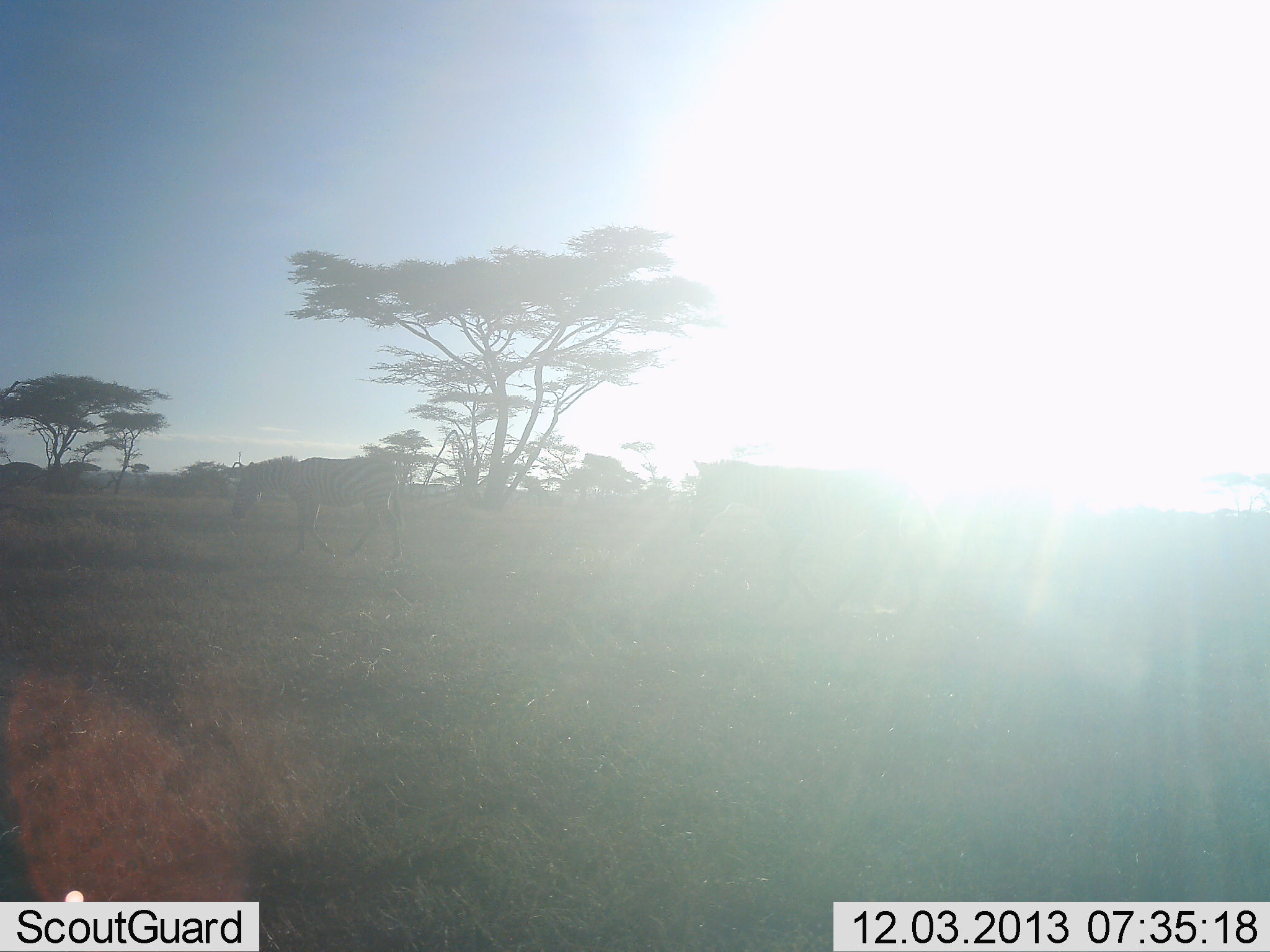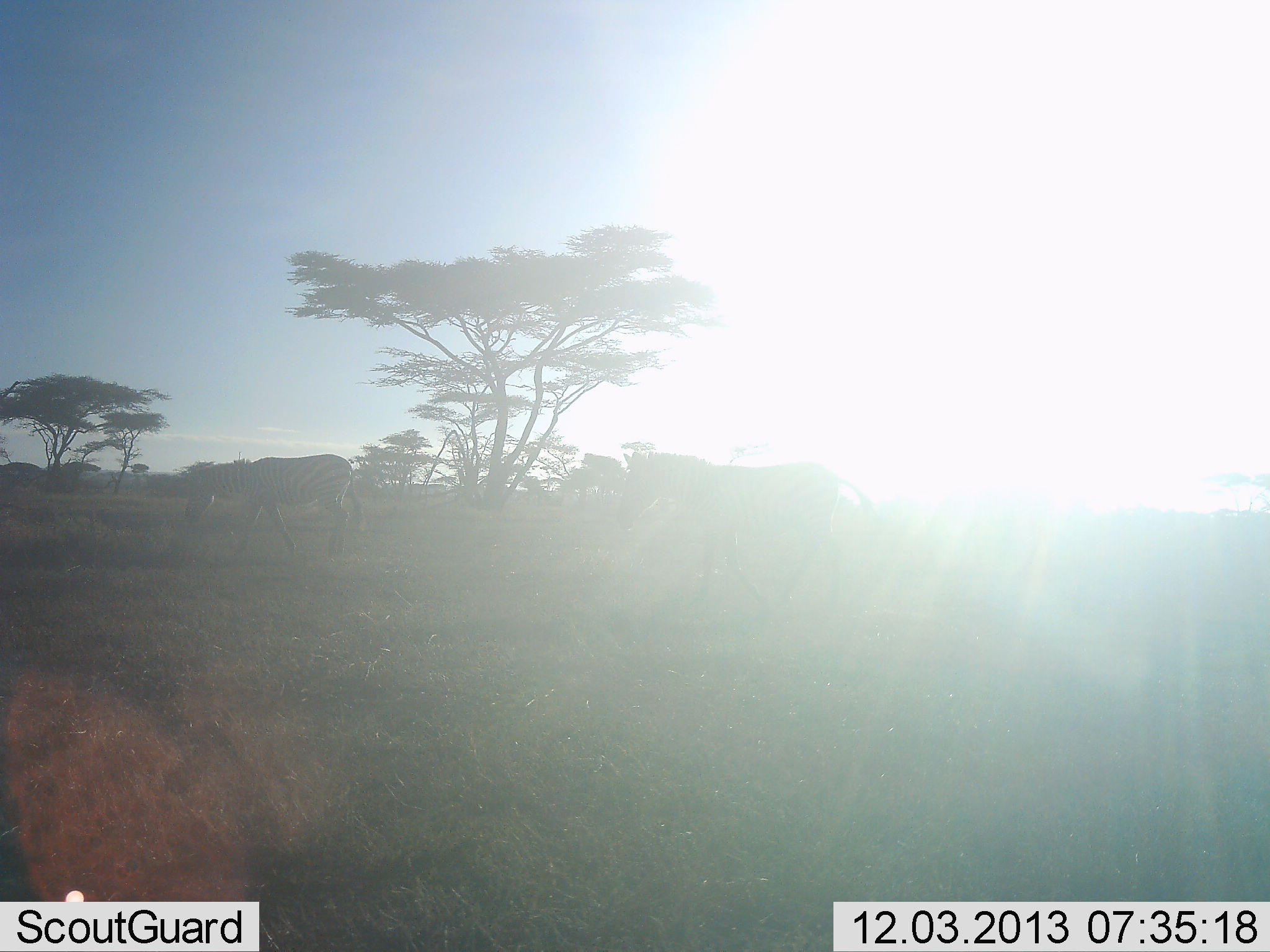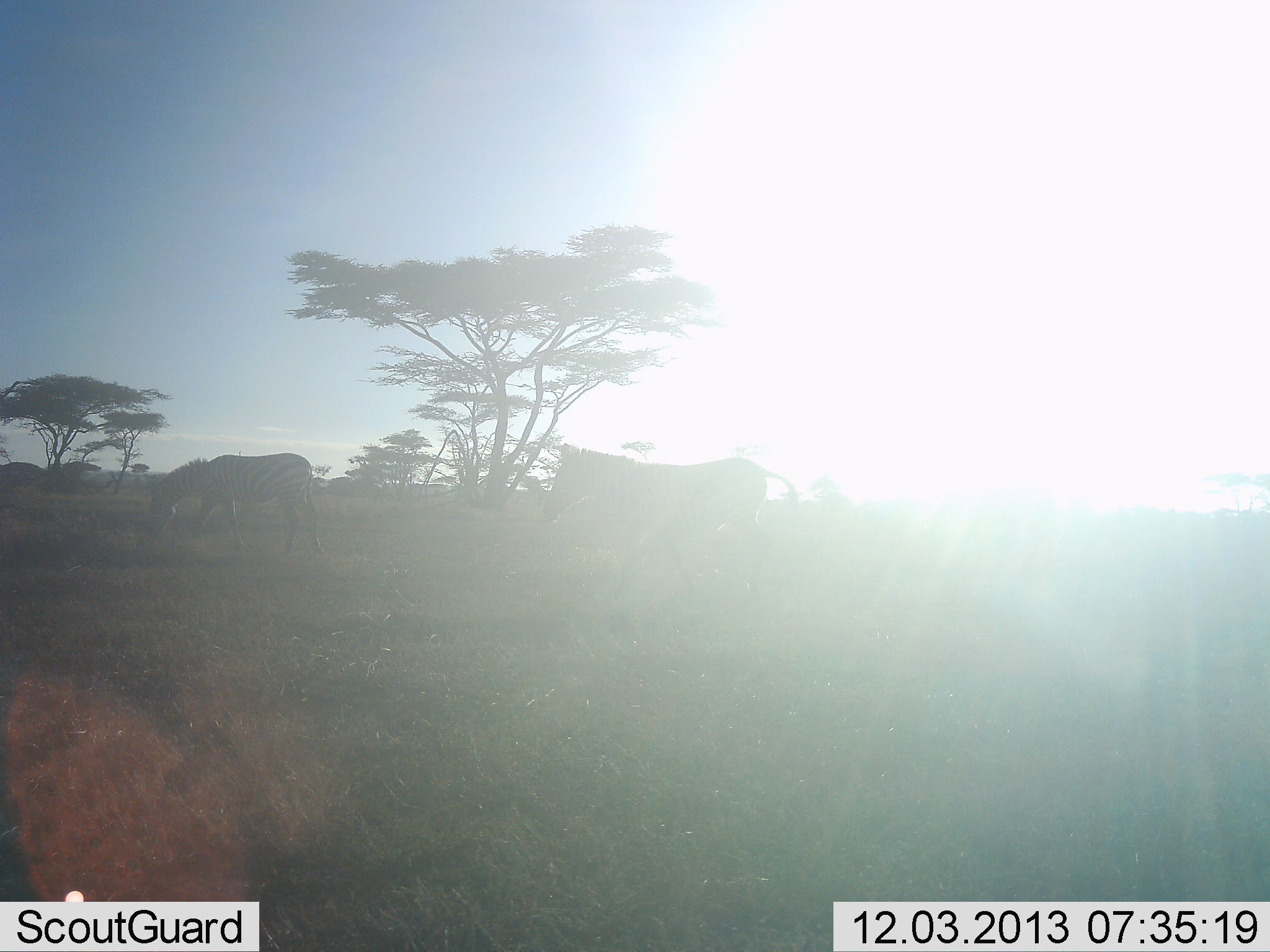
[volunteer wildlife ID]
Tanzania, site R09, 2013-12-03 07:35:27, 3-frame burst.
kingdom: Animalia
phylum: Chordata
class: Mammalia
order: Perissodactyla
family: Equidae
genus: Equus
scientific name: Equus quagga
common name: plains zebra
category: zebra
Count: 2.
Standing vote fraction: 10%.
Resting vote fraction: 0%.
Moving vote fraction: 90%.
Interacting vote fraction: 0%.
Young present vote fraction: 0%.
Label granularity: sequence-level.